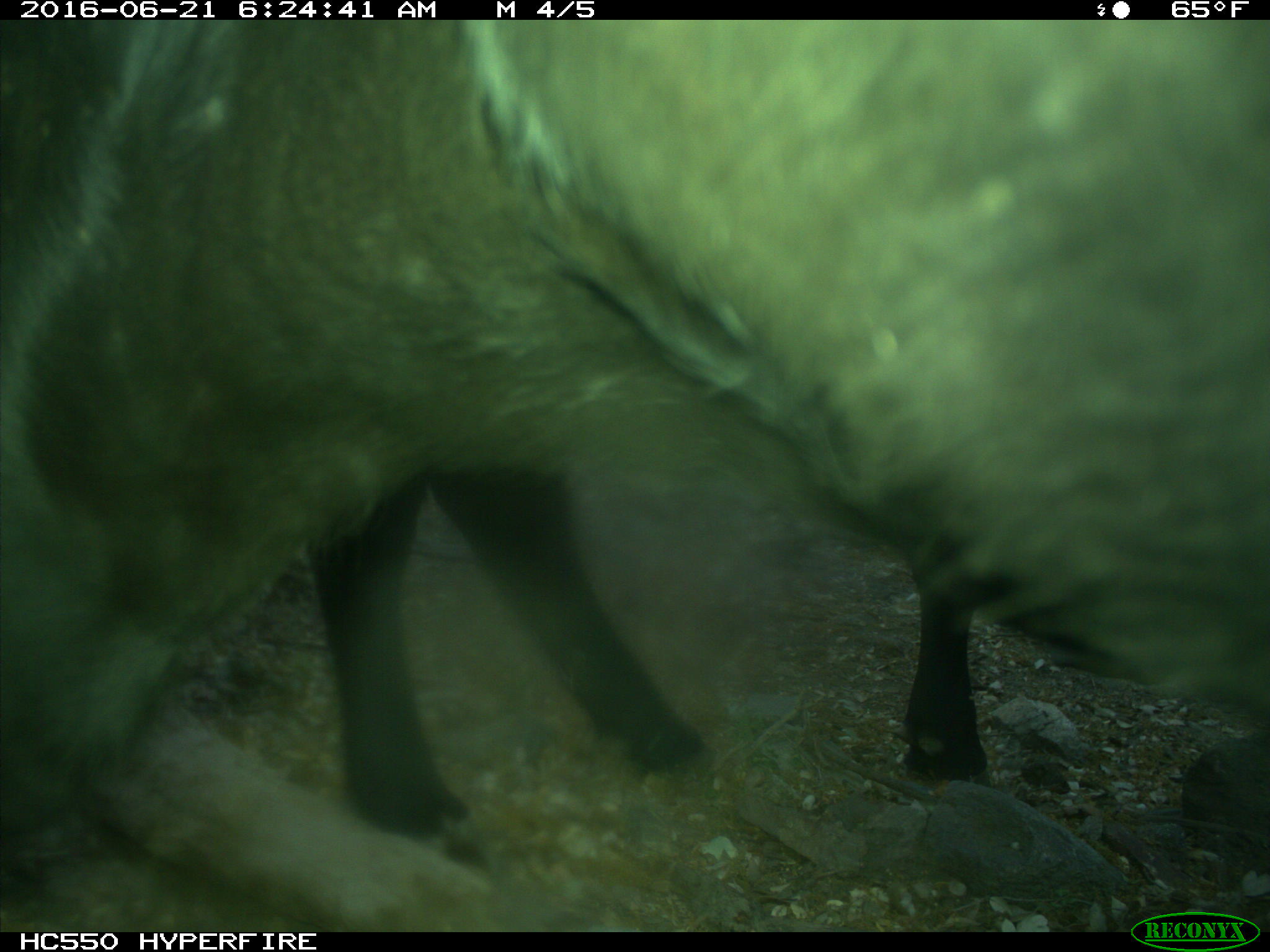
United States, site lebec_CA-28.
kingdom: Animalia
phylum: Chordata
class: Mammalia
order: Artiodactyla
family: Bovidae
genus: Bos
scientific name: Bos taurus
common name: domestic cow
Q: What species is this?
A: Bos taurus (domestic cow).